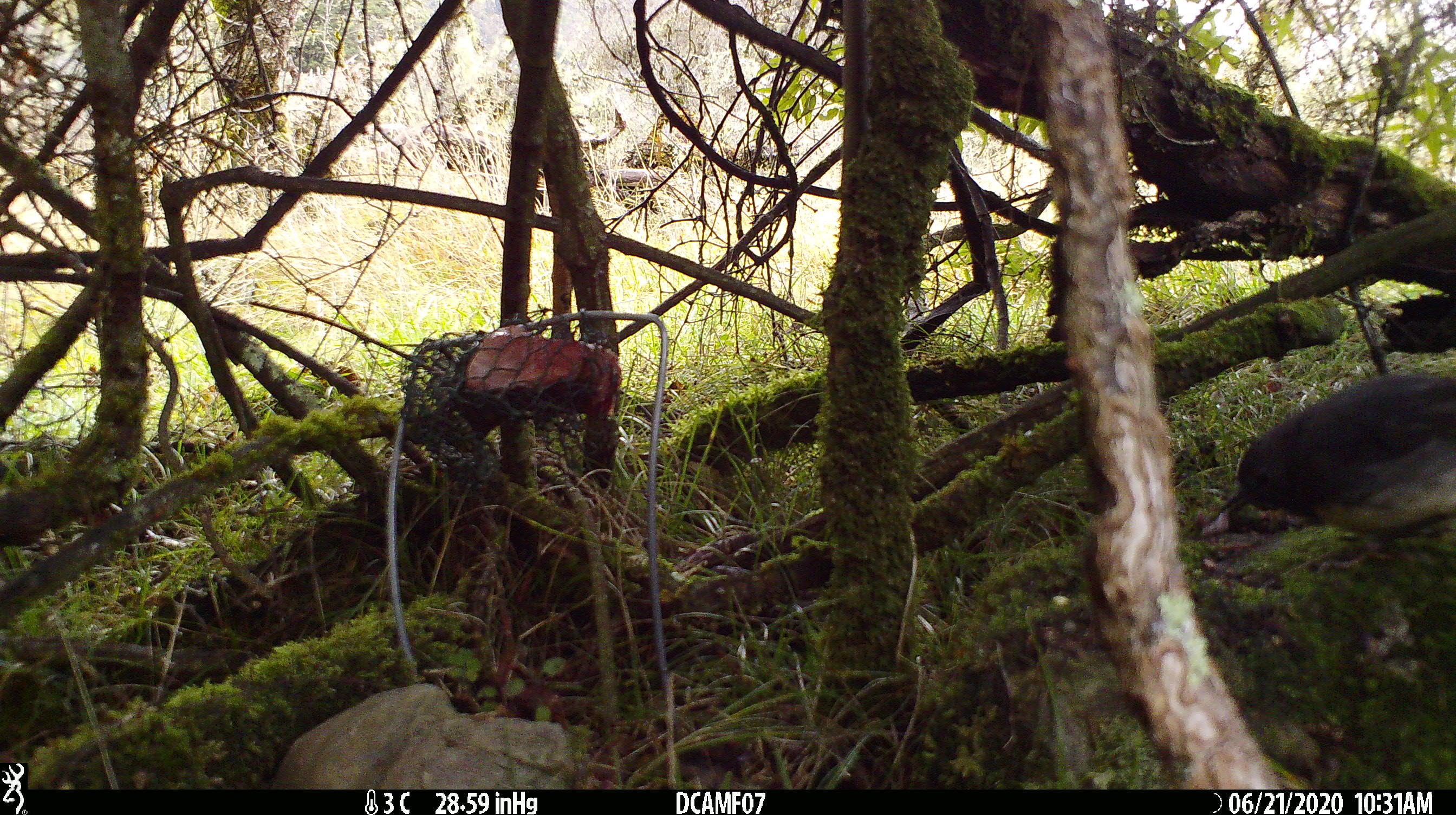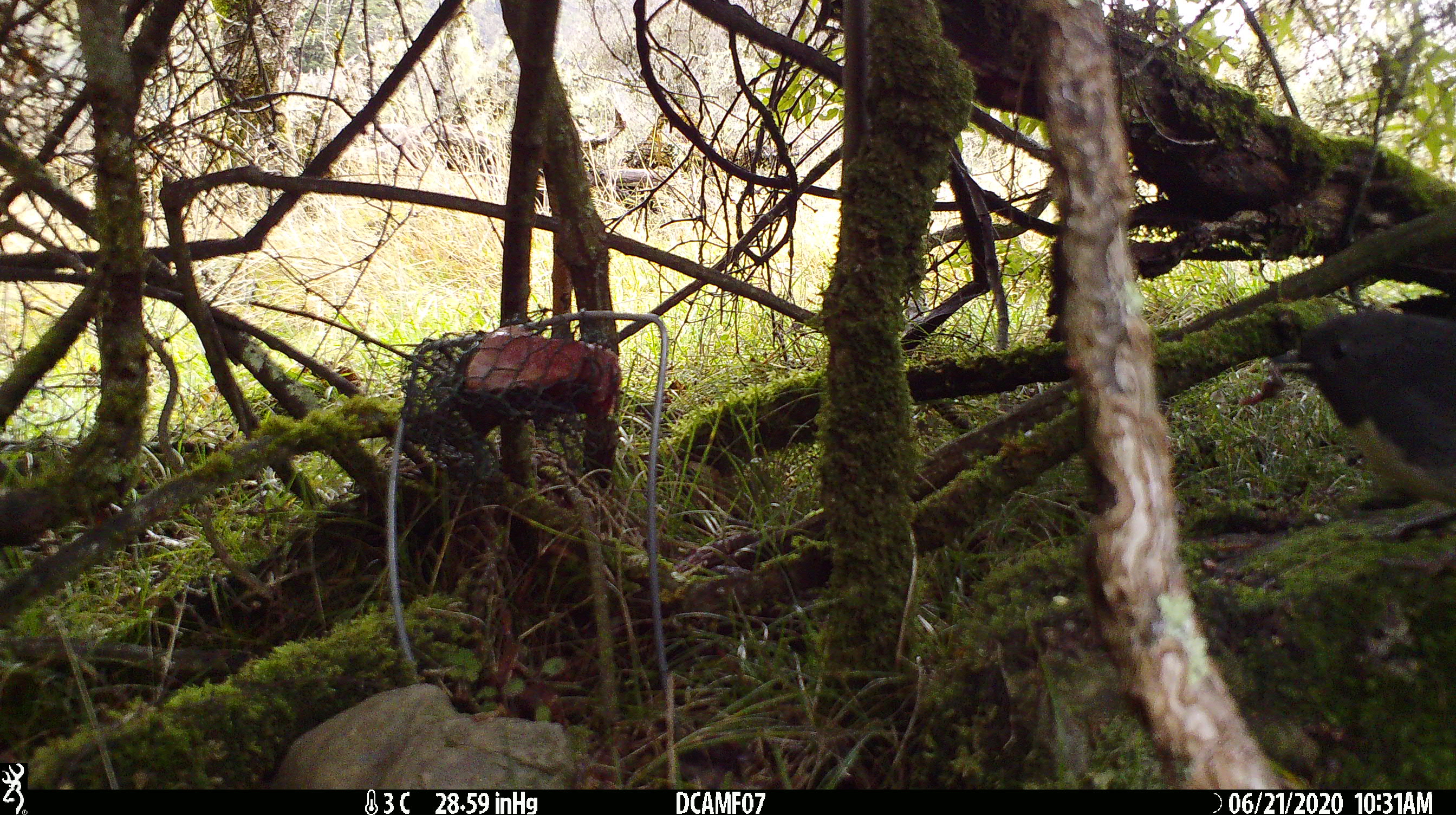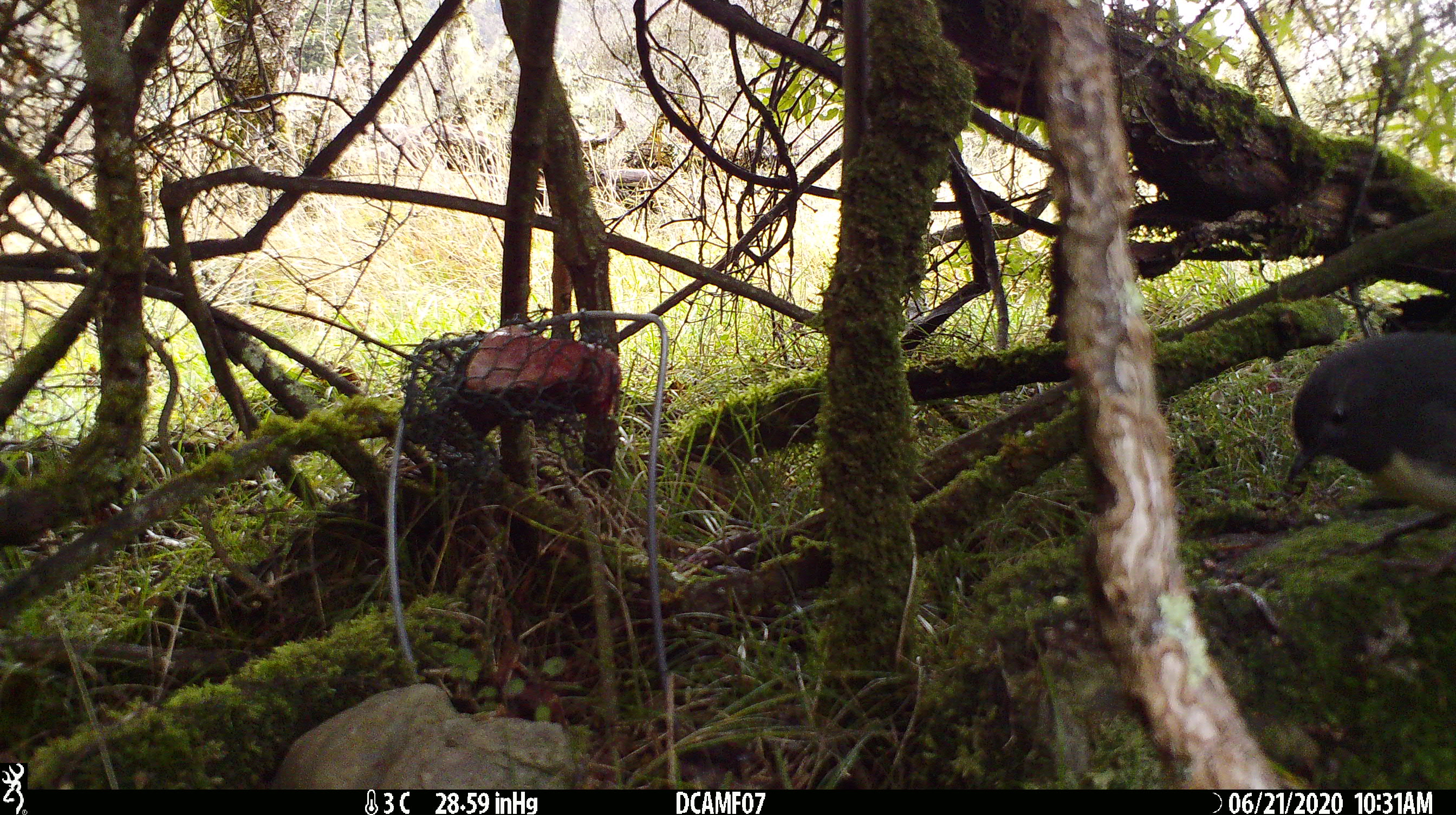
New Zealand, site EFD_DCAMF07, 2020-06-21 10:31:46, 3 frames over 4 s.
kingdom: Animalia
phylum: Chordata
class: Aves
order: Passeriformes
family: Petroicidae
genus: Petroica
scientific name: Petroica australis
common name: new zealand robin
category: robin